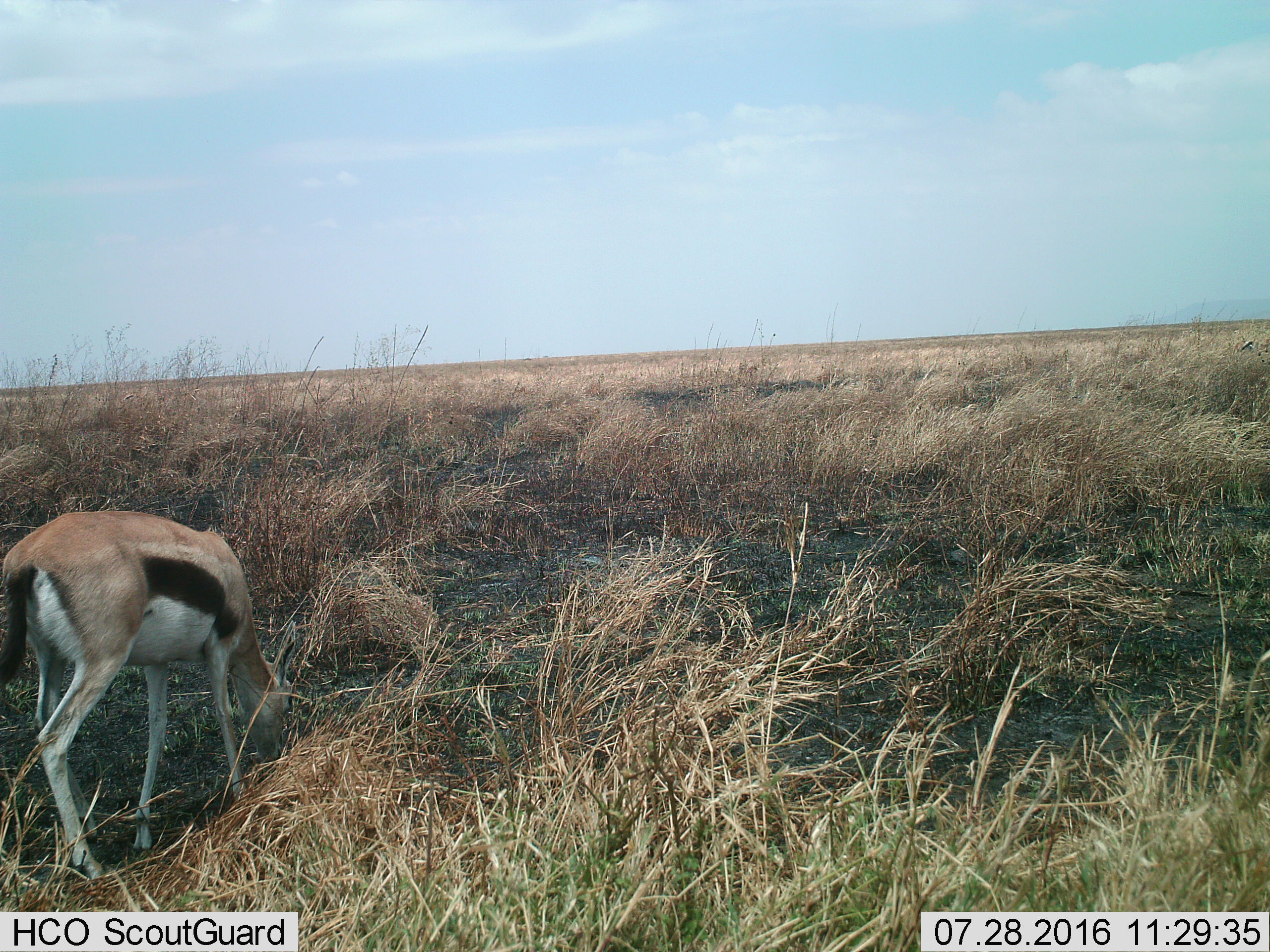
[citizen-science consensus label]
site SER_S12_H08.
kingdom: Animalia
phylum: Chordata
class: Mammalia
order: Artiodactyla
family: Bovidae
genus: Eudorcas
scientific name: Eudorcas thomsonii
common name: thomson's gazelle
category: gazellethomsons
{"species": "gazellethomsons (thomson's gazelle) (Eudorcas thomsonii)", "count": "1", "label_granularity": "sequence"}